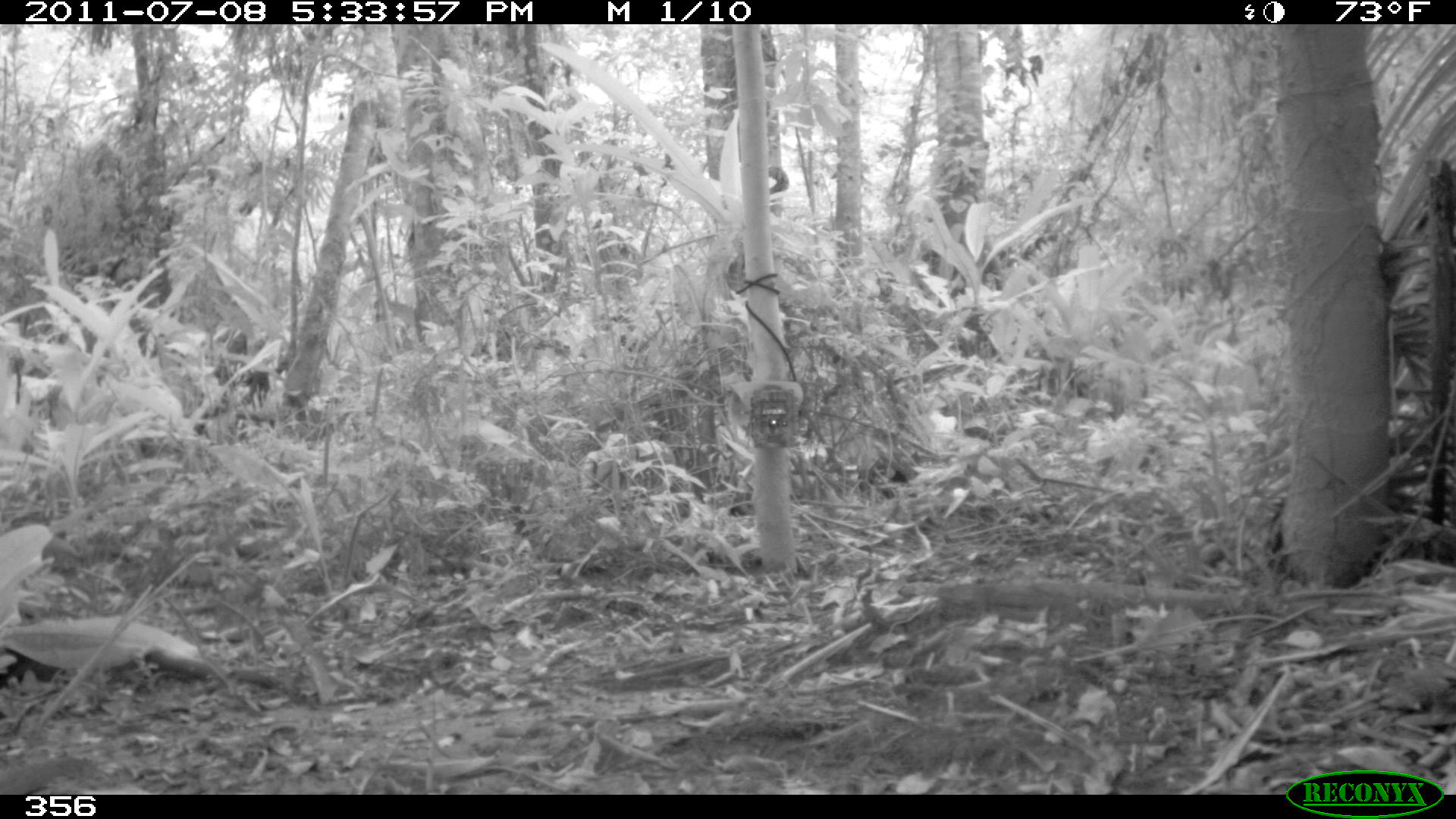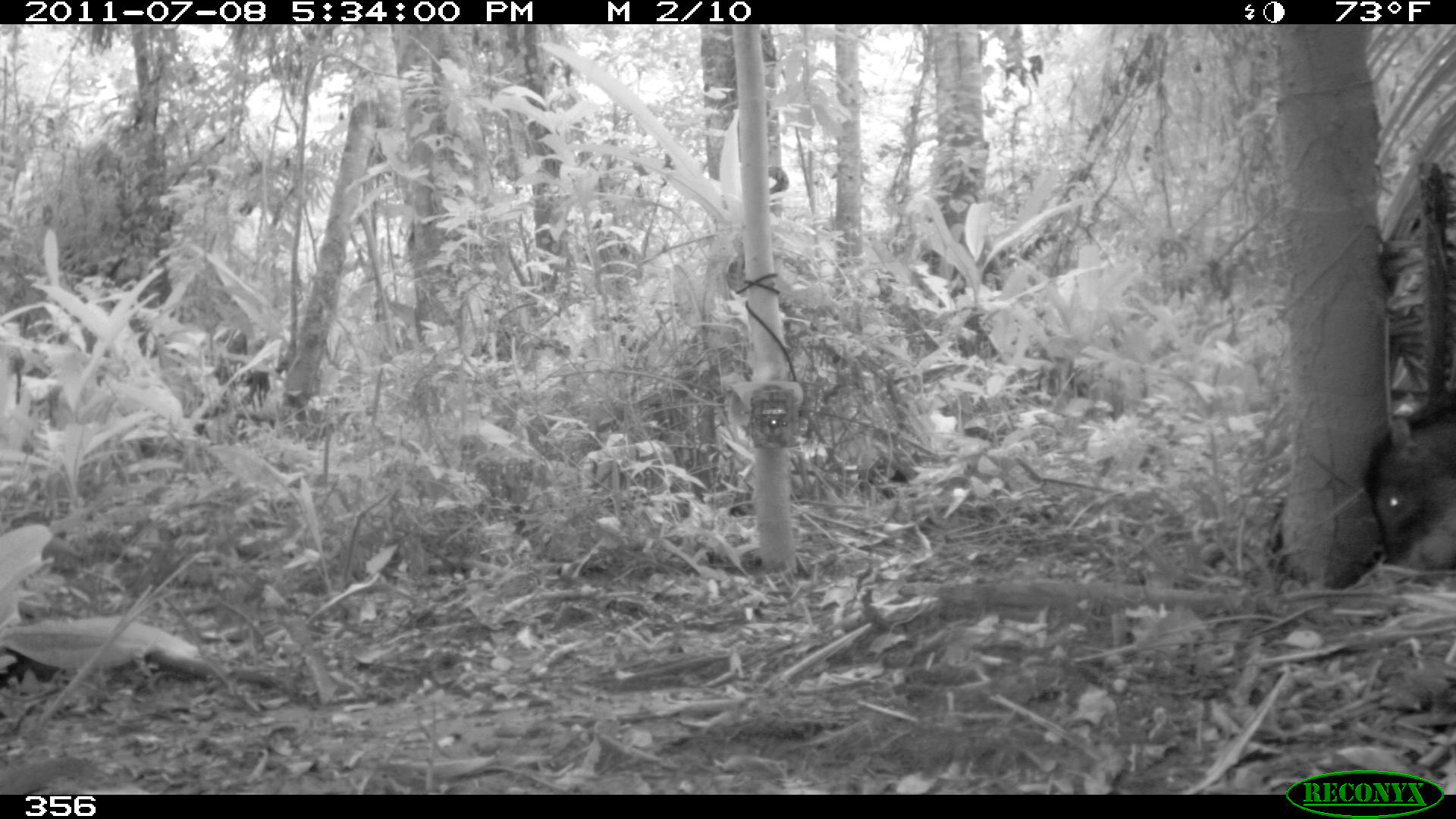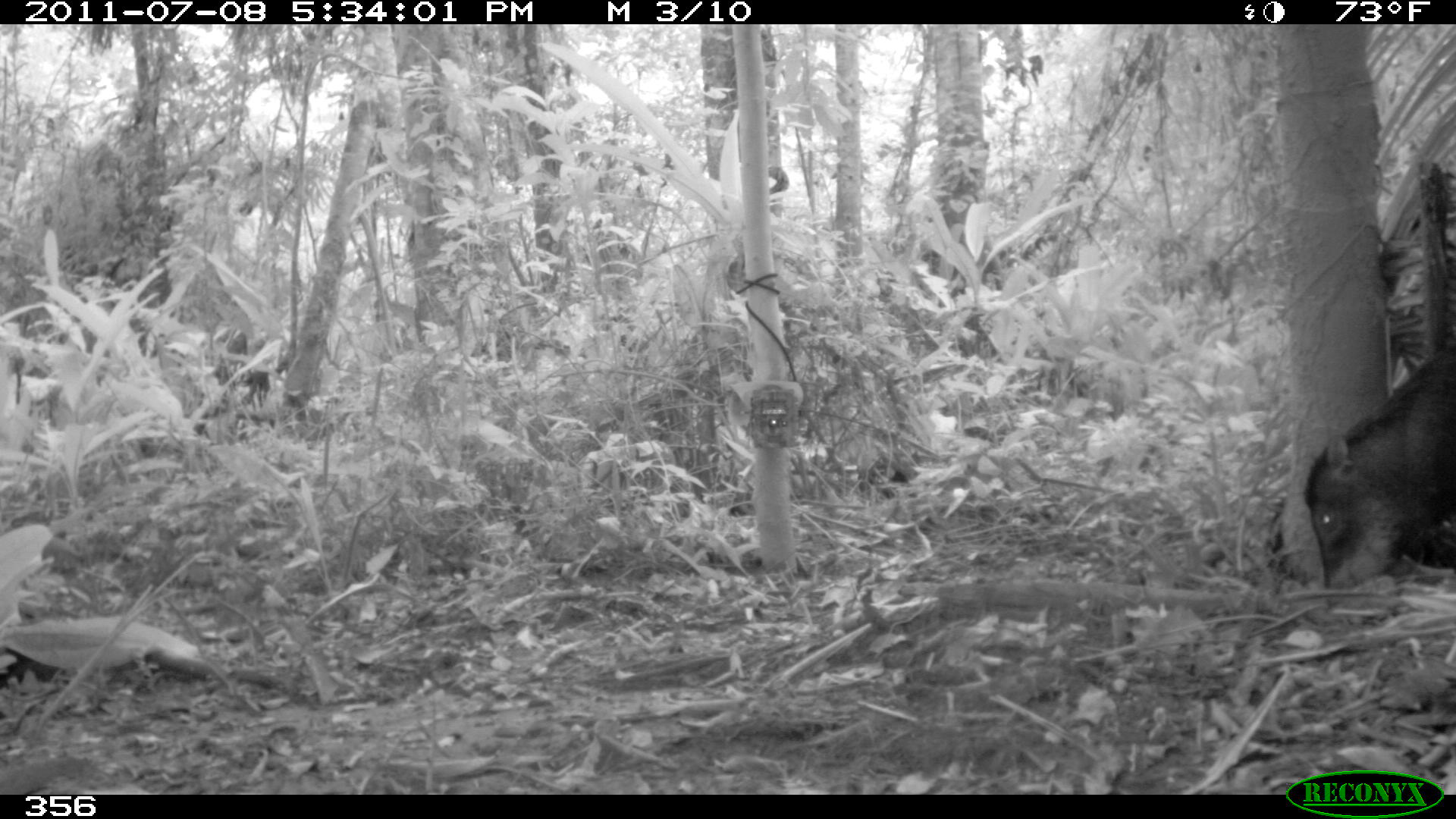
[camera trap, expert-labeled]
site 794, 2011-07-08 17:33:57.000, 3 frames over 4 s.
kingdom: Animalia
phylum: Chordata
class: Mammalia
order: Artiodactyla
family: Tayassuidae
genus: Tayassu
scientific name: Tayassu pecari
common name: white-lipped peccary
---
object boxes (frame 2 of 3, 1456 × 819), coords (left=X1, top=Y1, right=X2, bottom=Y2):
tayassu pecari: (left=1363, top=394, right=1456, bottom=576)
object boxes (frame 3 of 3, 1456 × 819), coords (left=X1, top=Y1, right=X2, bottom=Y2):
tayassu pecari: (left=1304, top=343, right=1456, bottom=585)